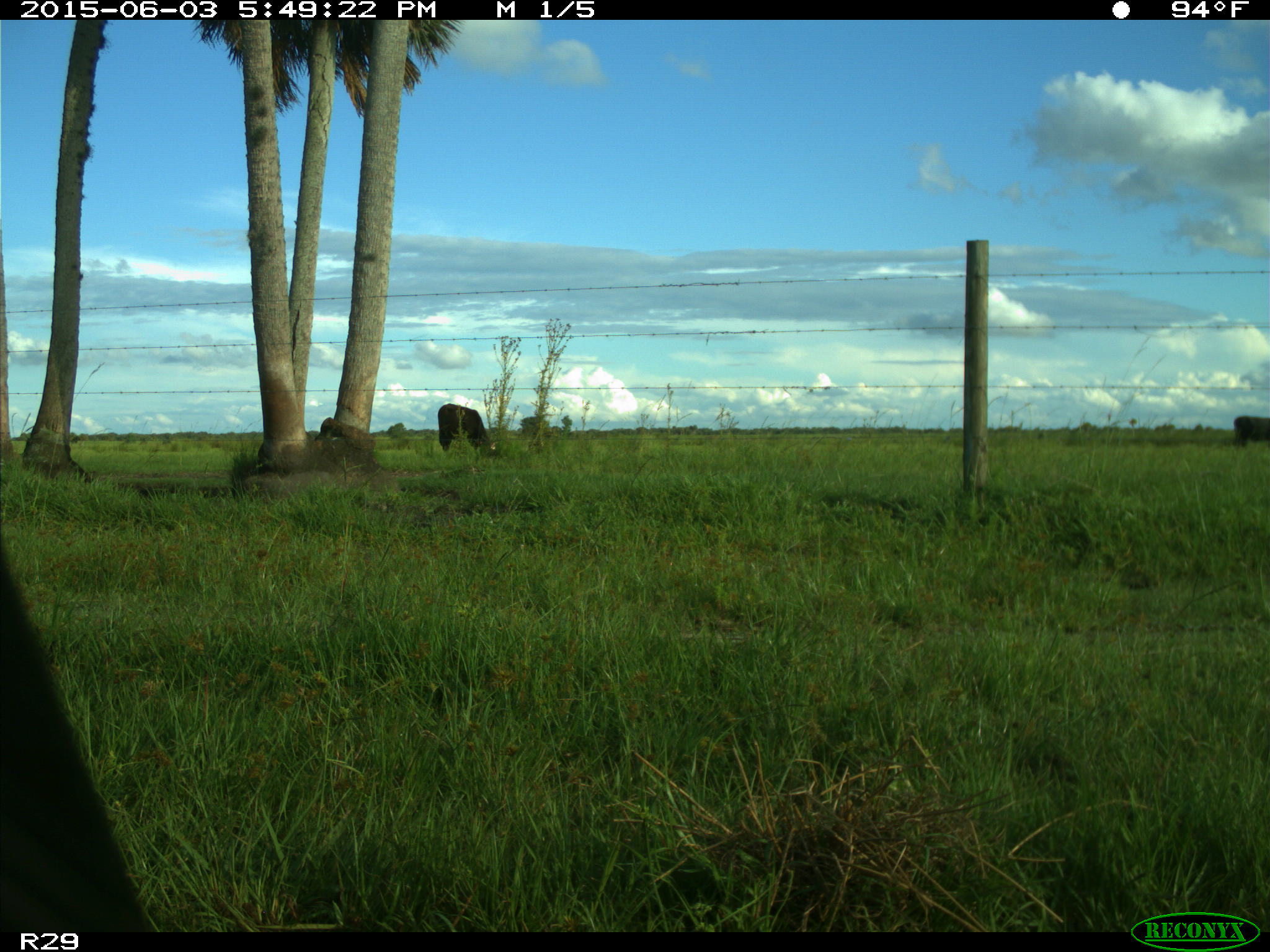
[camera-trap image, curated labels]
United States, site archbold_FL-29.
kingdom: Animalia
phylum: Chordata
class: Mammalia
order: Artiodactyla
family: Bovidae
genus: Bos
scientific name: Bos taurus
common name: domestic cow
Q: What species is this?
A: Bos taurus (domestic cow).